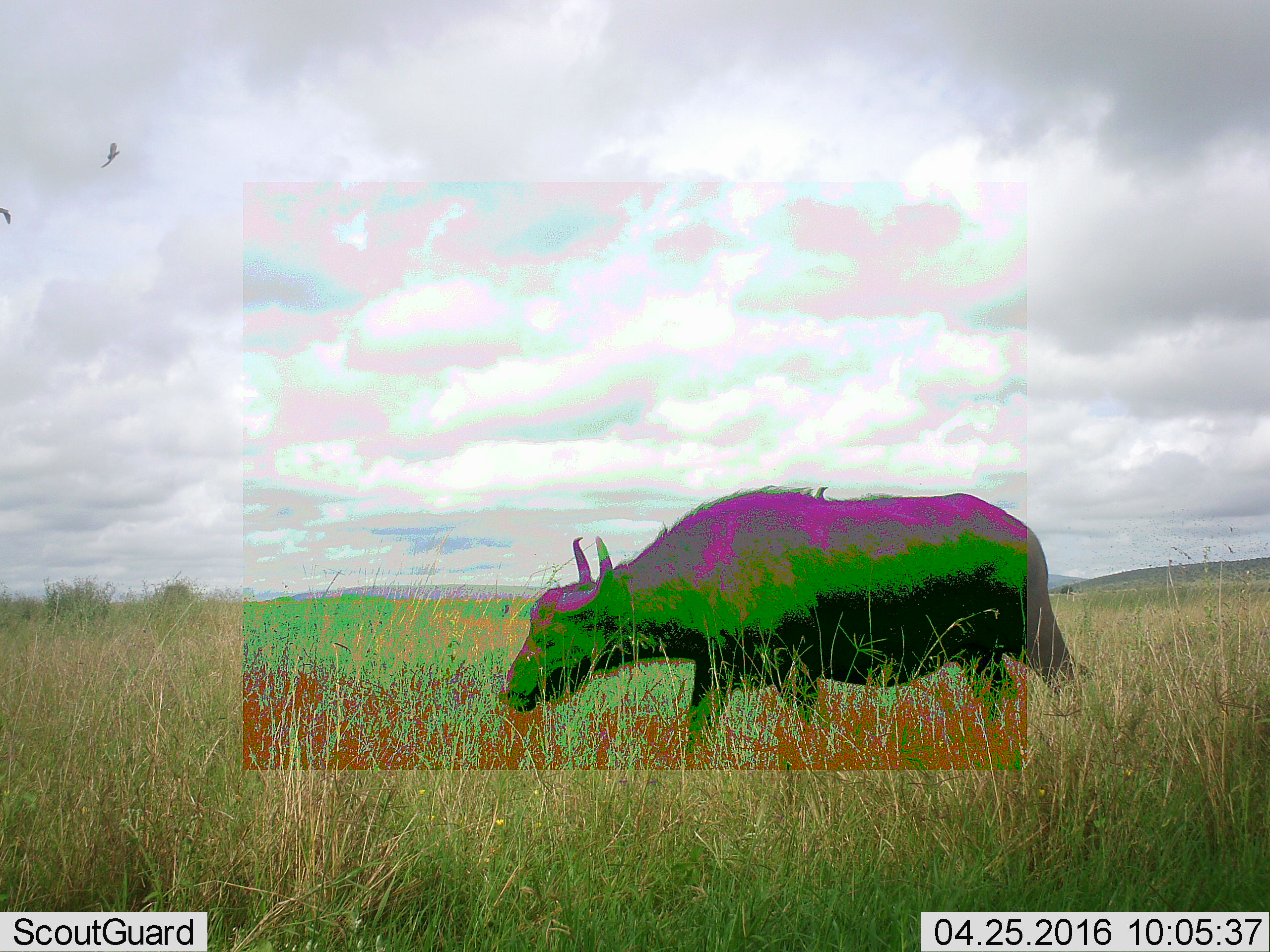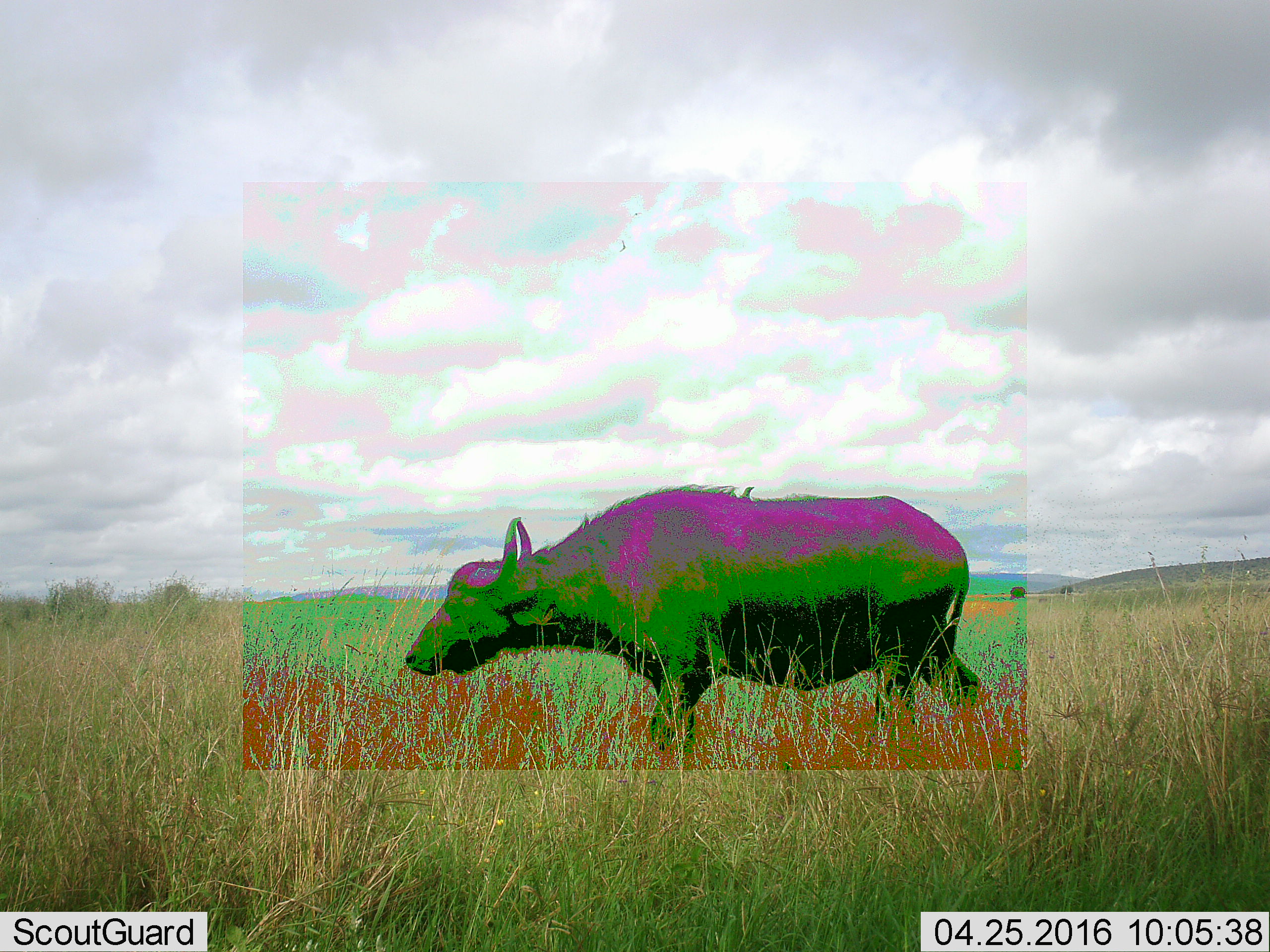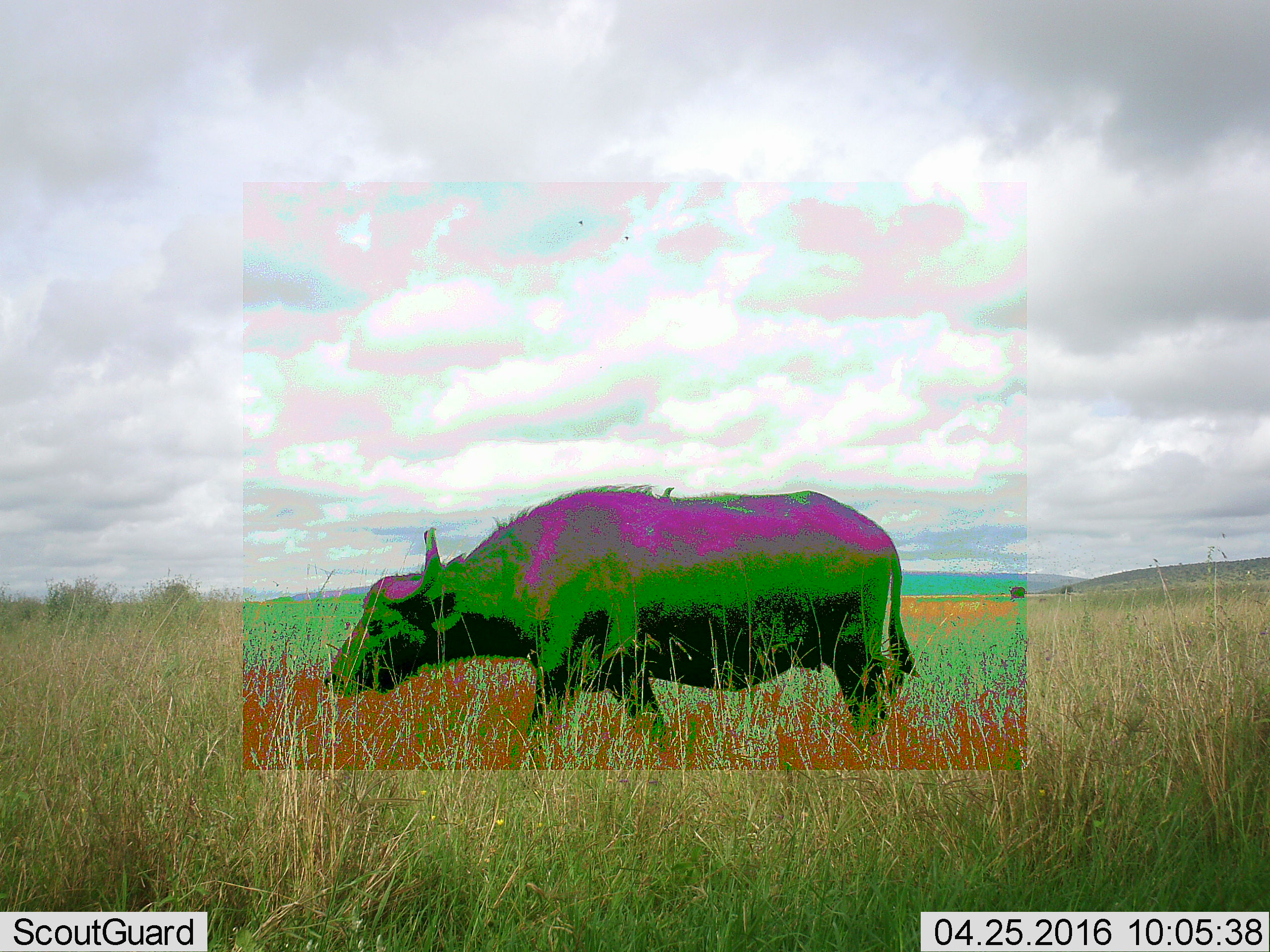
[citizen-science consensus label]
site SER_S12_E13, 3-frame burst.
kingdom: Animalia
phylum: Chordata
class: Mammalia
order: Artiodactyla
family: Bovidae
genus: Syncerus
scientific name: Syncerus caffer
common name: african buffalo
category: buffalo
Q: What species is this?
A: Buffalo (african buffalo) (Syncerus caffer).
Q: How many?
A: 1.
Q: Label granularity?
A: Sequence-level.